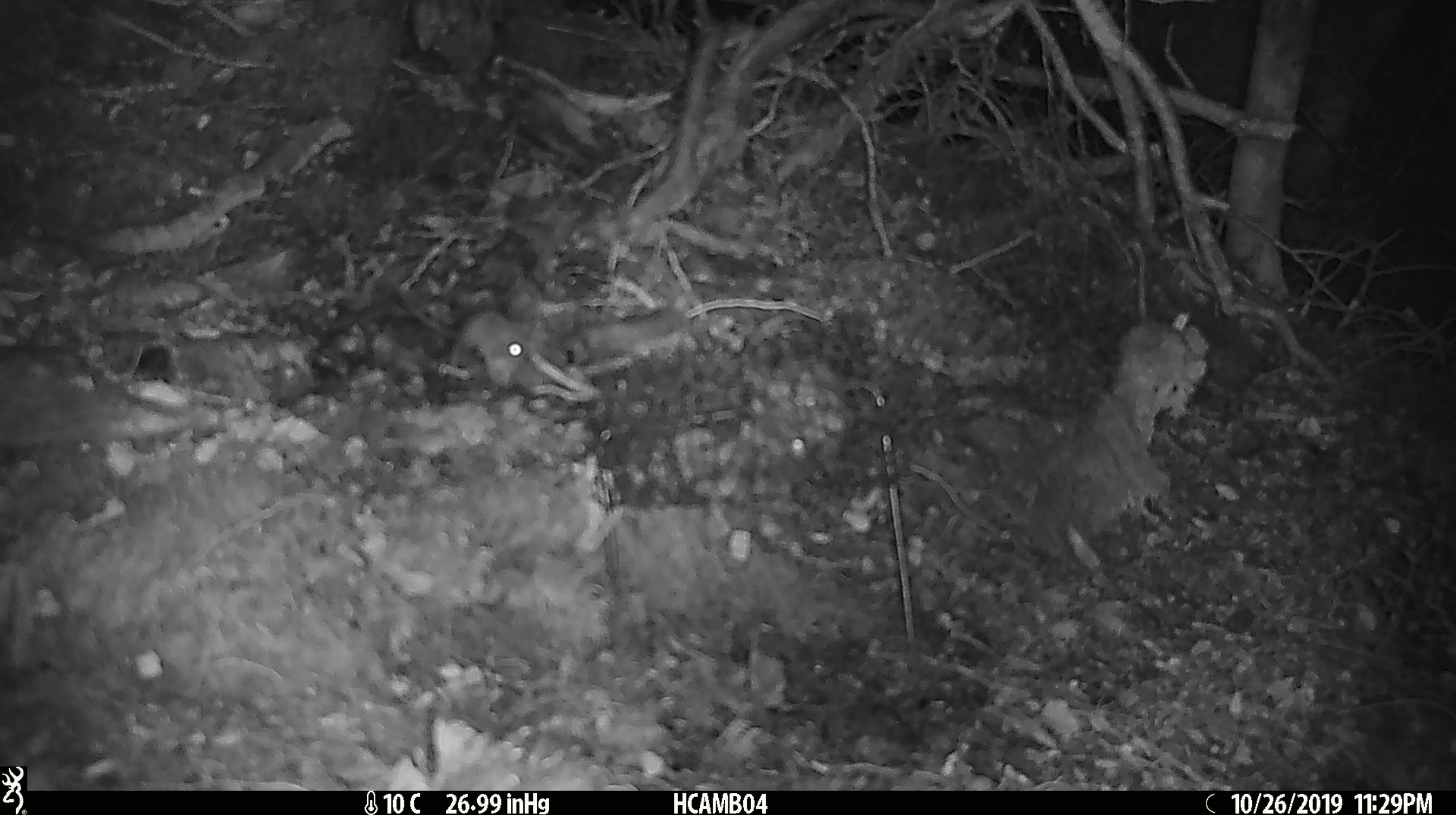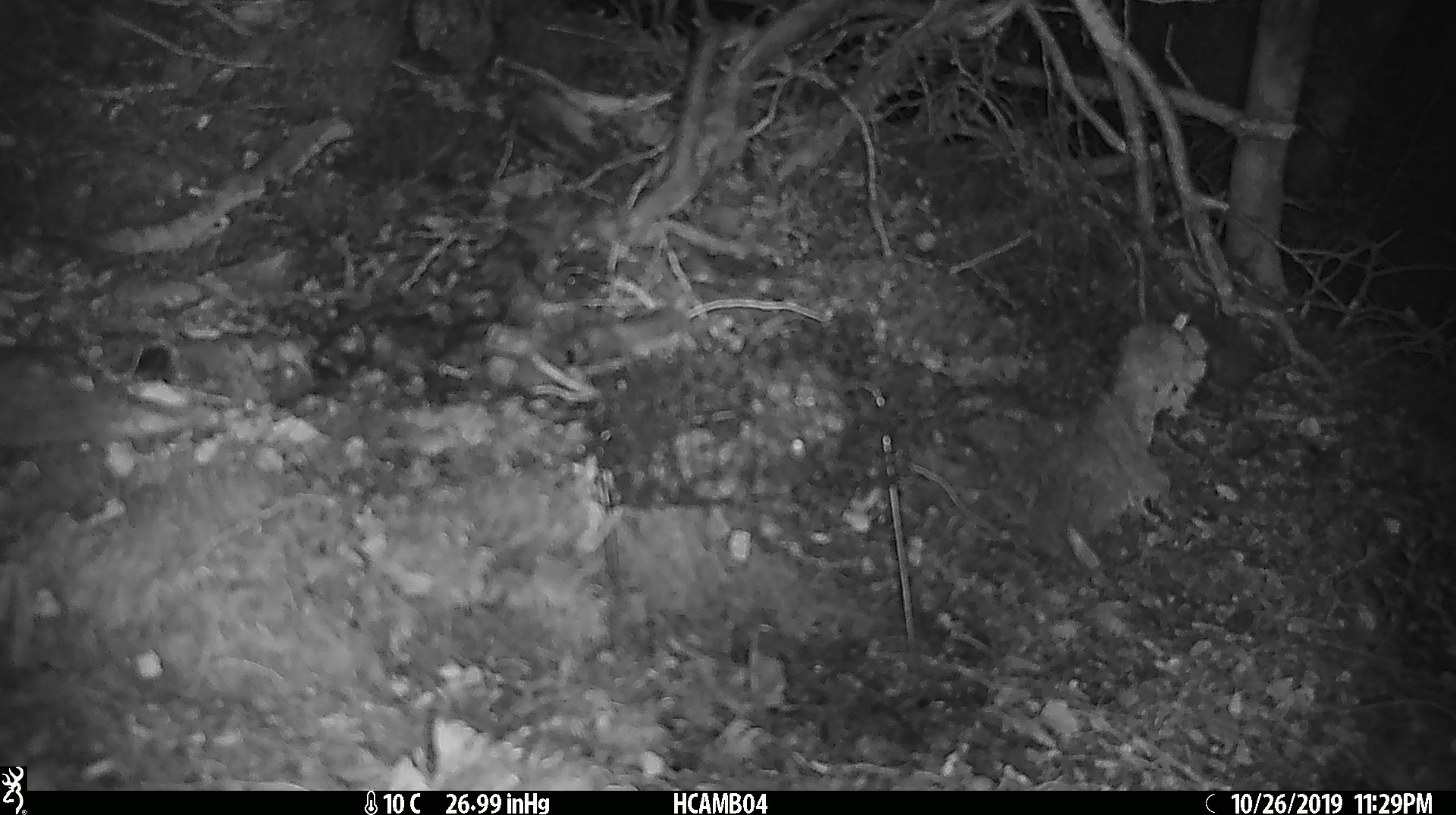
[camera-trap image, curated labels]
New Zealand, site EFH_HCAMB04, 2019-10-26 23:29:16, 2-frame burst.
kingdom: Animalia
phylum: Chordata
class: Mammalia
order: Rodentia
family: Muridae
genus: Mus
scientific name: Mus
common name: mouse